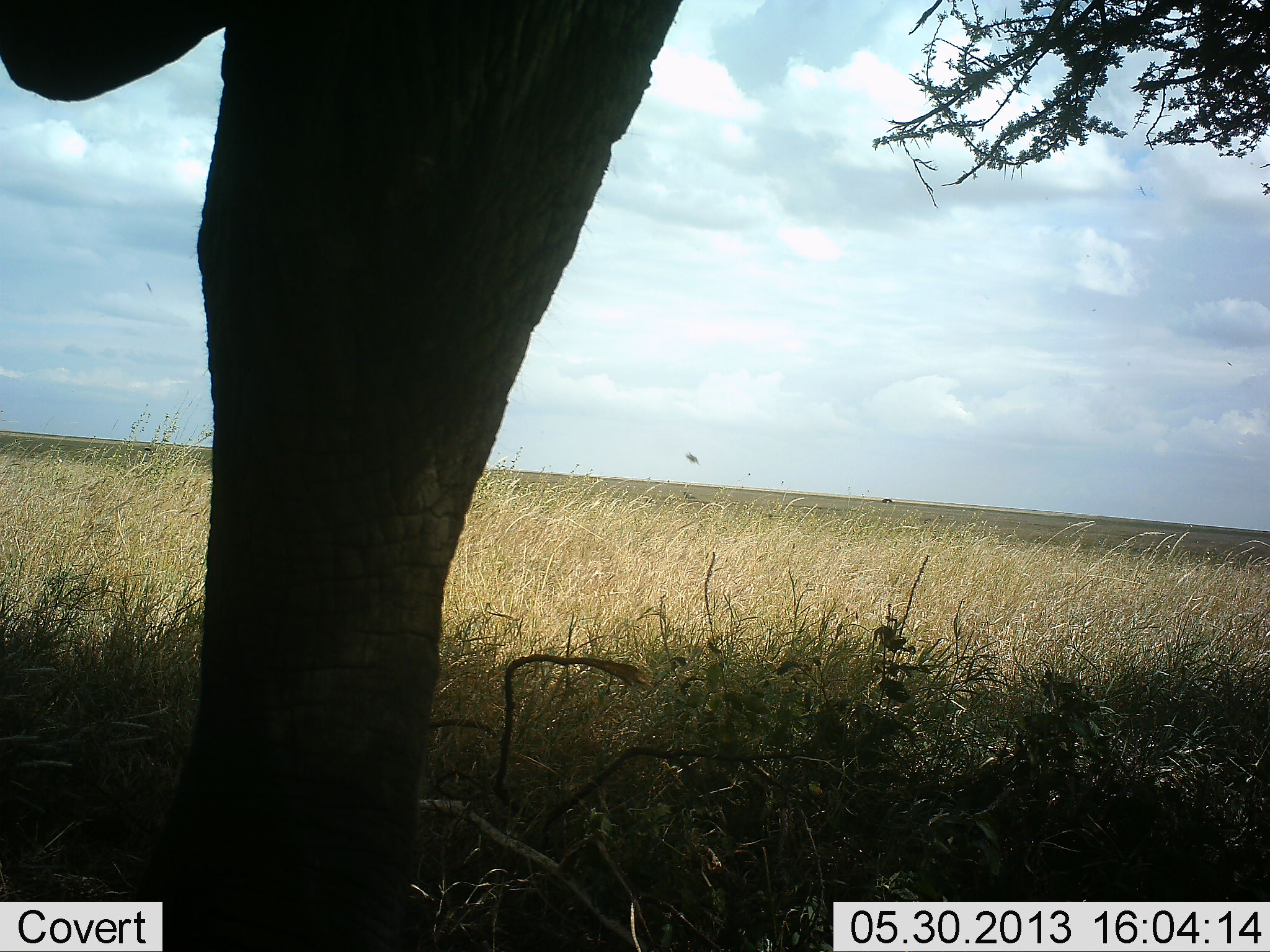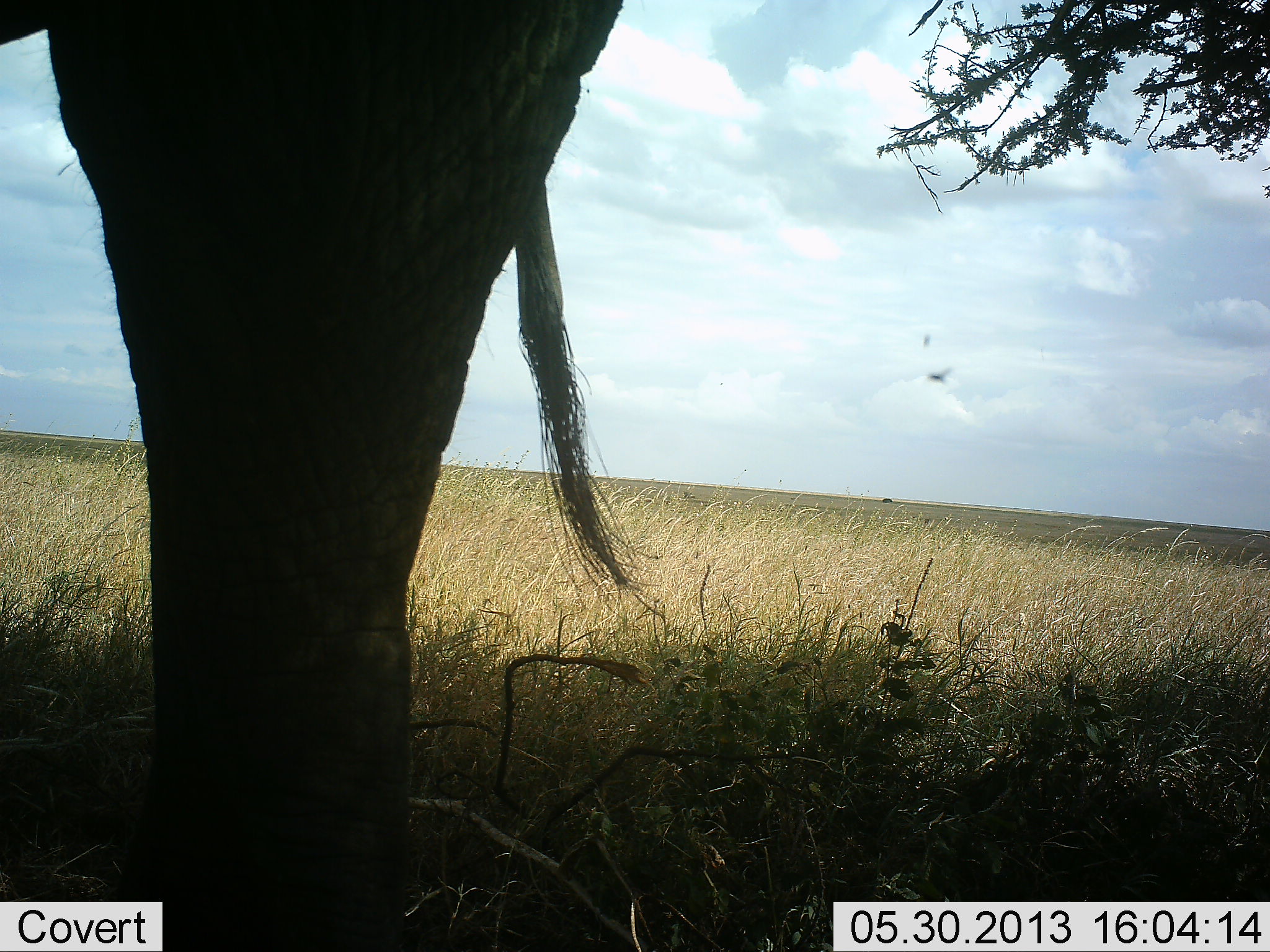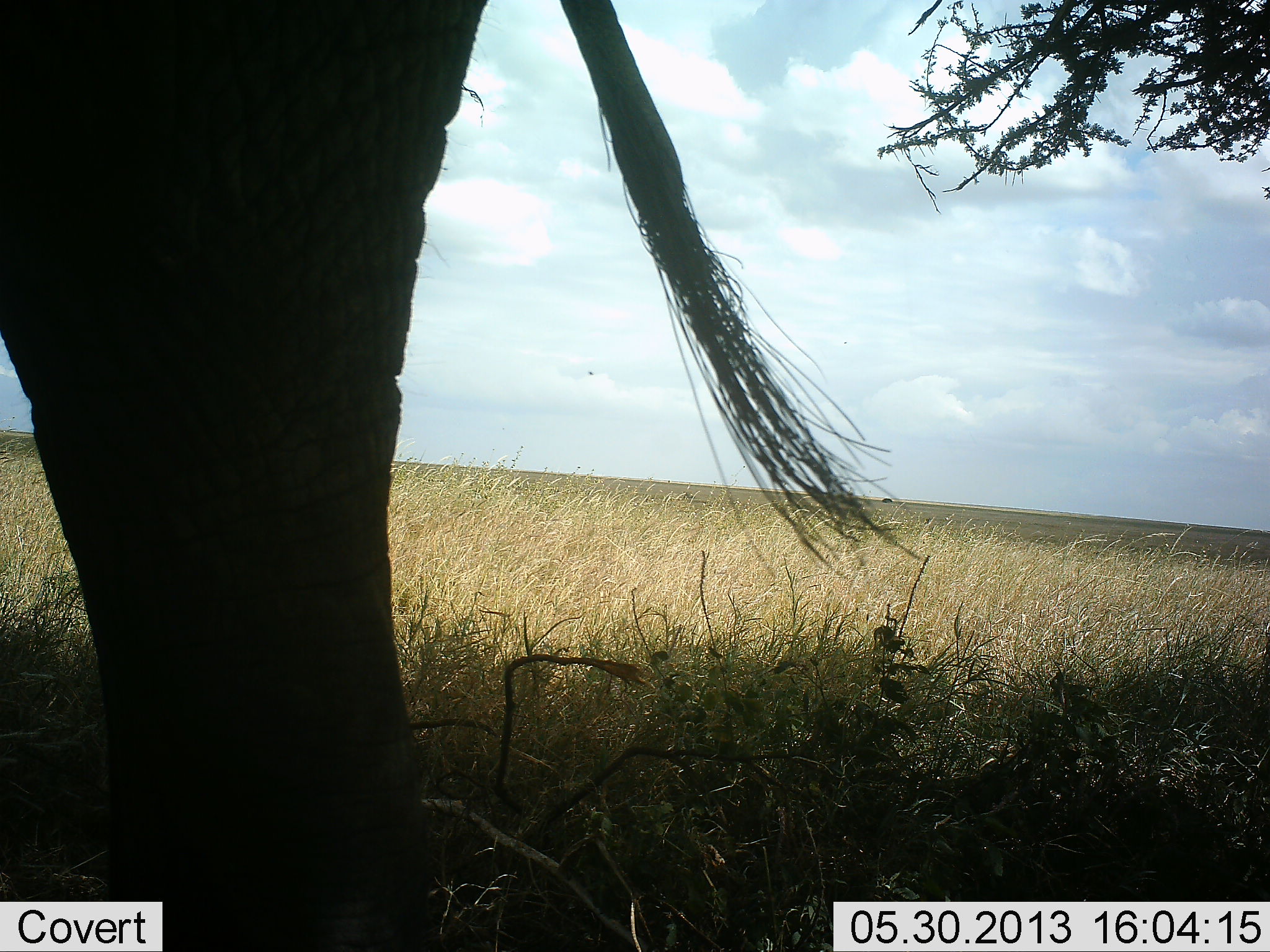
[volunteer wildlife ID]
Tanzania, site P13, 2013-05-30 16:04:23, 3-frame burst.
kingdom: Animalia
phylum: Chordata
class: Mammalia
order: Proboscidea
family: Elephantidae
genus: Loxodonta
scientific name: Loxodonta africana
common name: african bush elephant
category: elephant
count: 1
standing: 73%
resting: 3%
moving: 23%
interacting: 0%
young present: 0%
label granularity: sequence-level